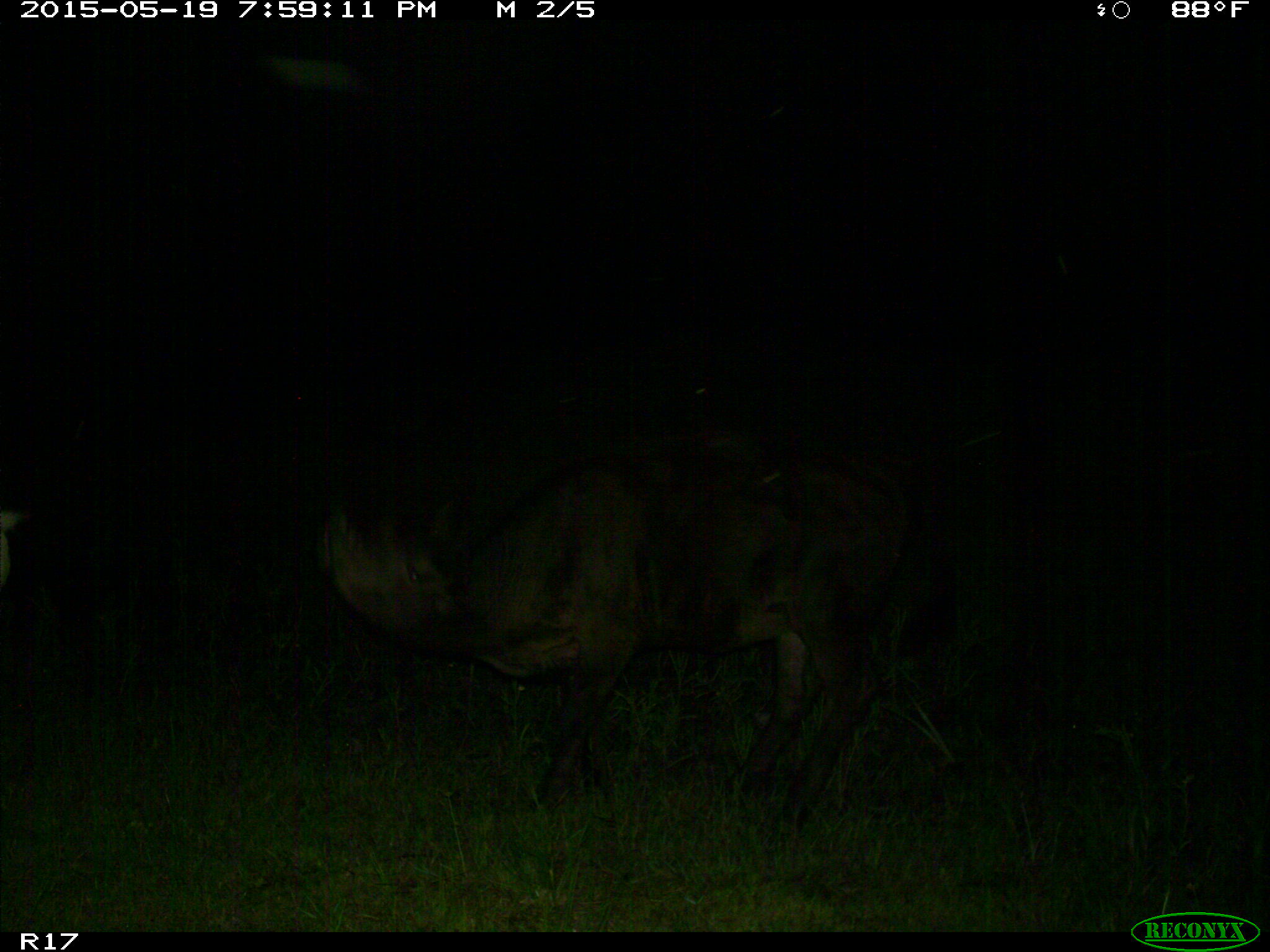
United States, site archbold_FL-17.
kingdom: Animalia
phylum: Chordata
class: Mammalia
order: Artiodactyla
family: Bovidae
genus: Bos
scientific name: Bos taurus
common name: domestic cow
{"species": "Bos taurus (domestic cow)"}